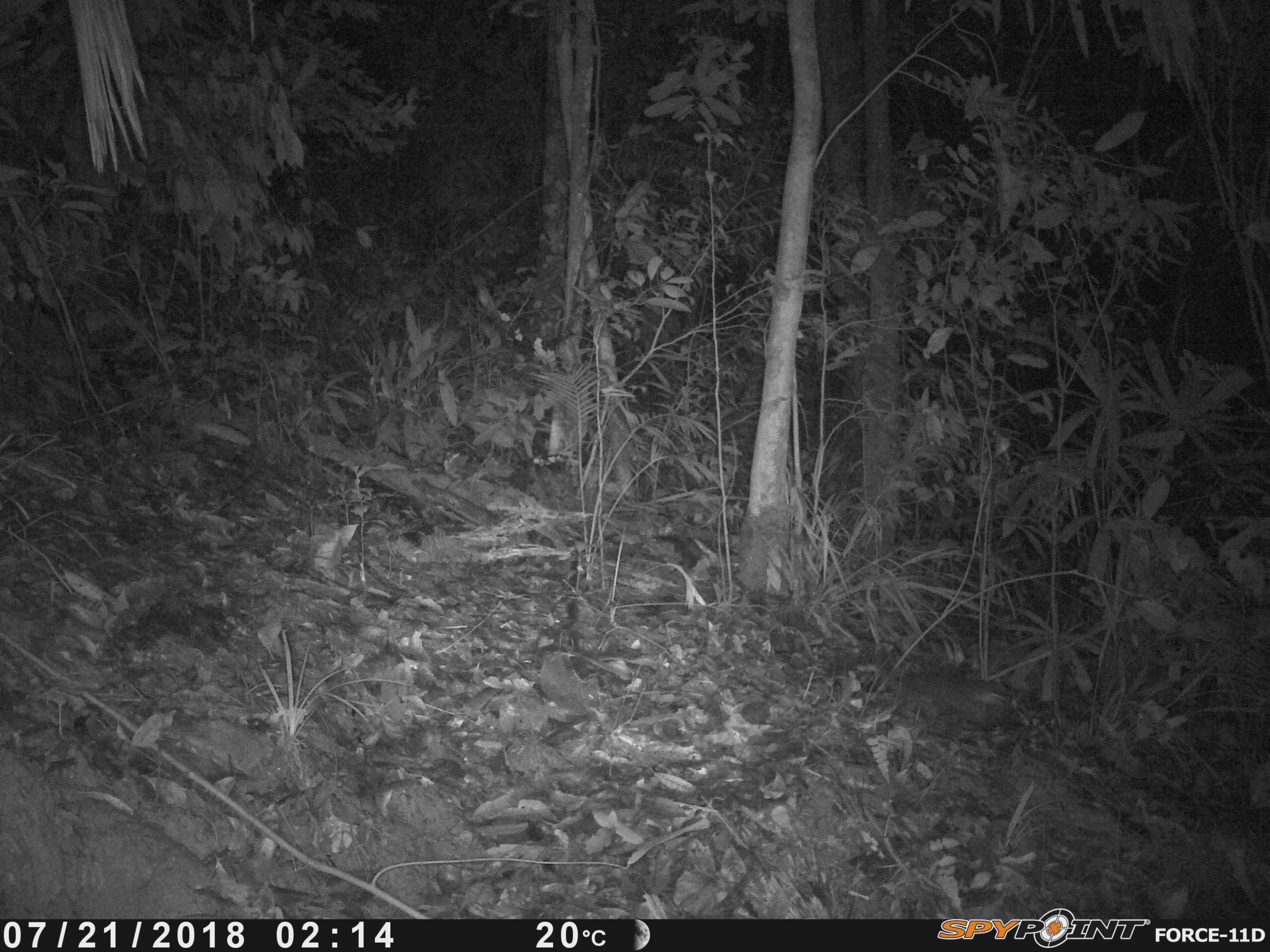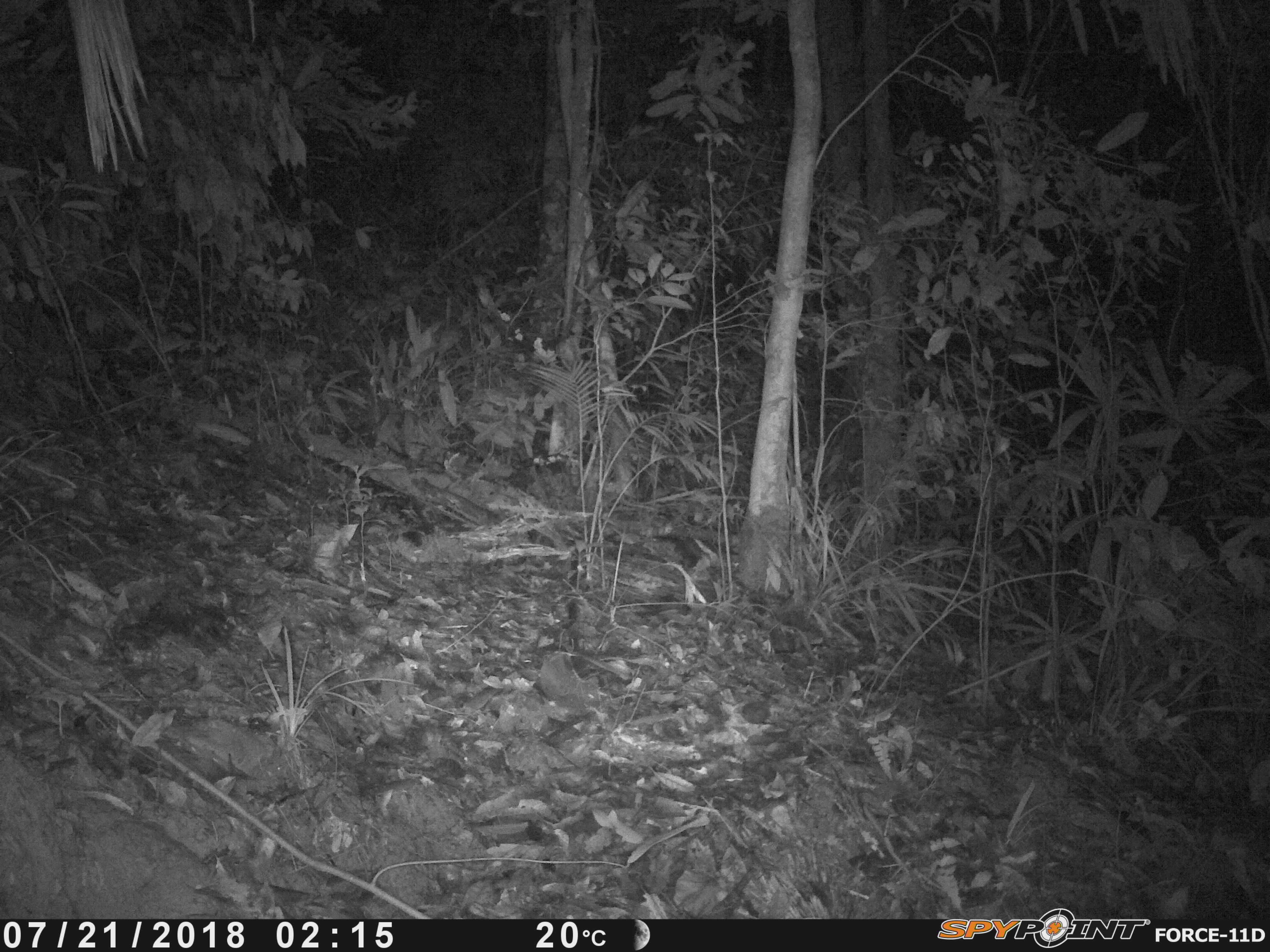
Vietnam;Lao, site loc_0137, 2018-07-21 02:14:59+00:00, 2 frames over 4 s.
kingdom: Animalia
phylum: Chordata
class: Mammalia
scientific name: Mammalia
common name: mammal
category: unidentified small mammal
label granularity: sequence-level